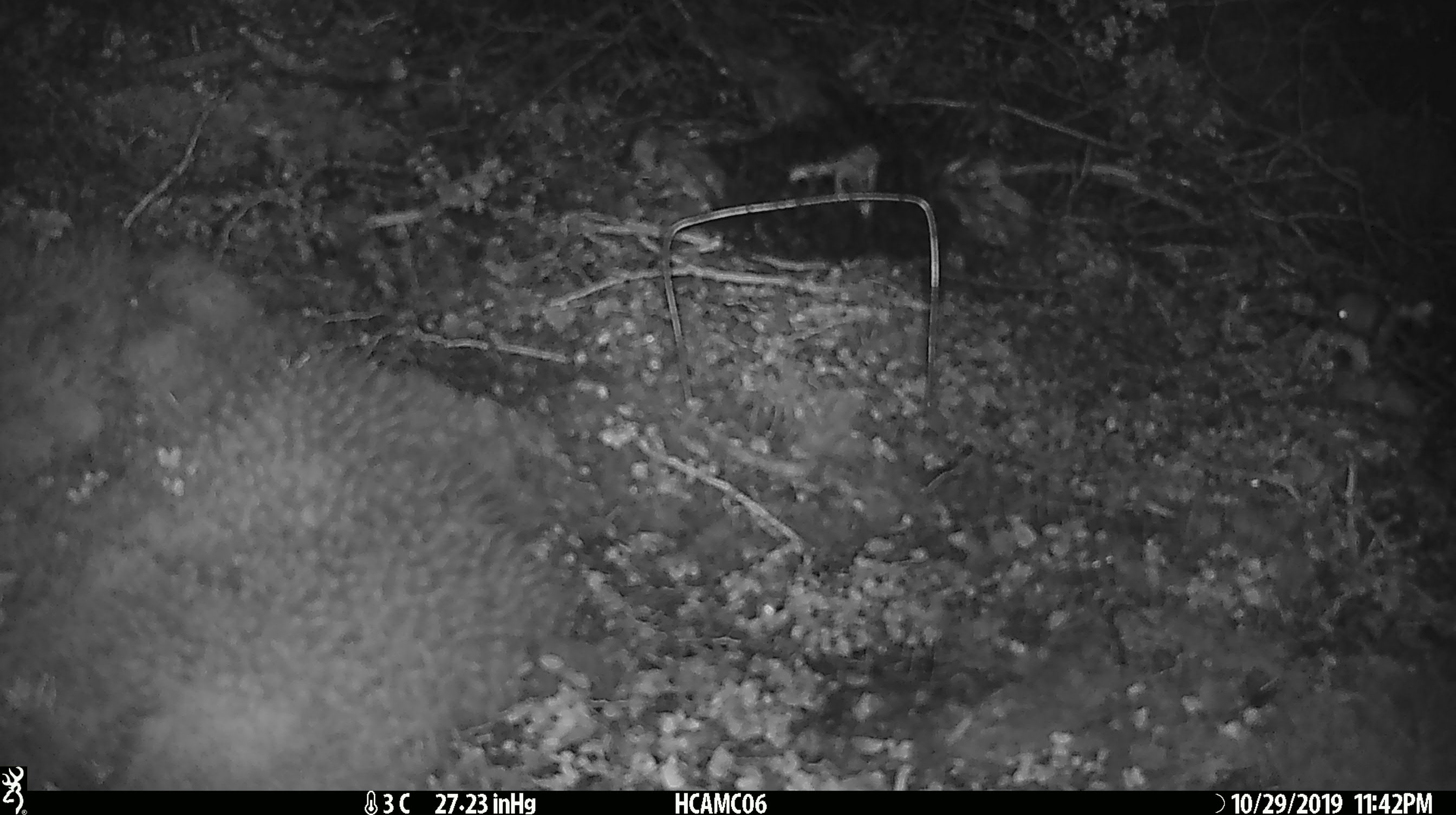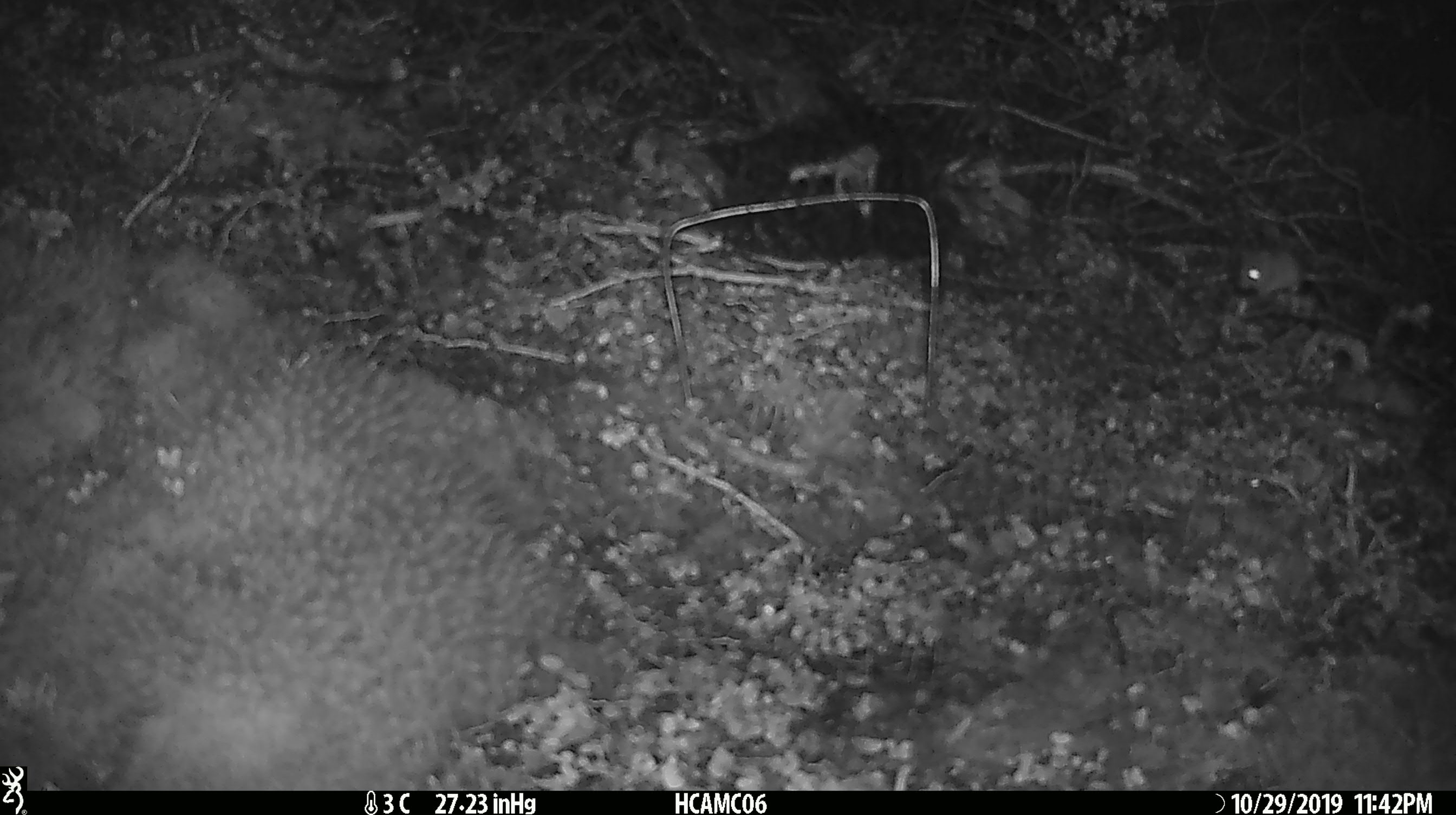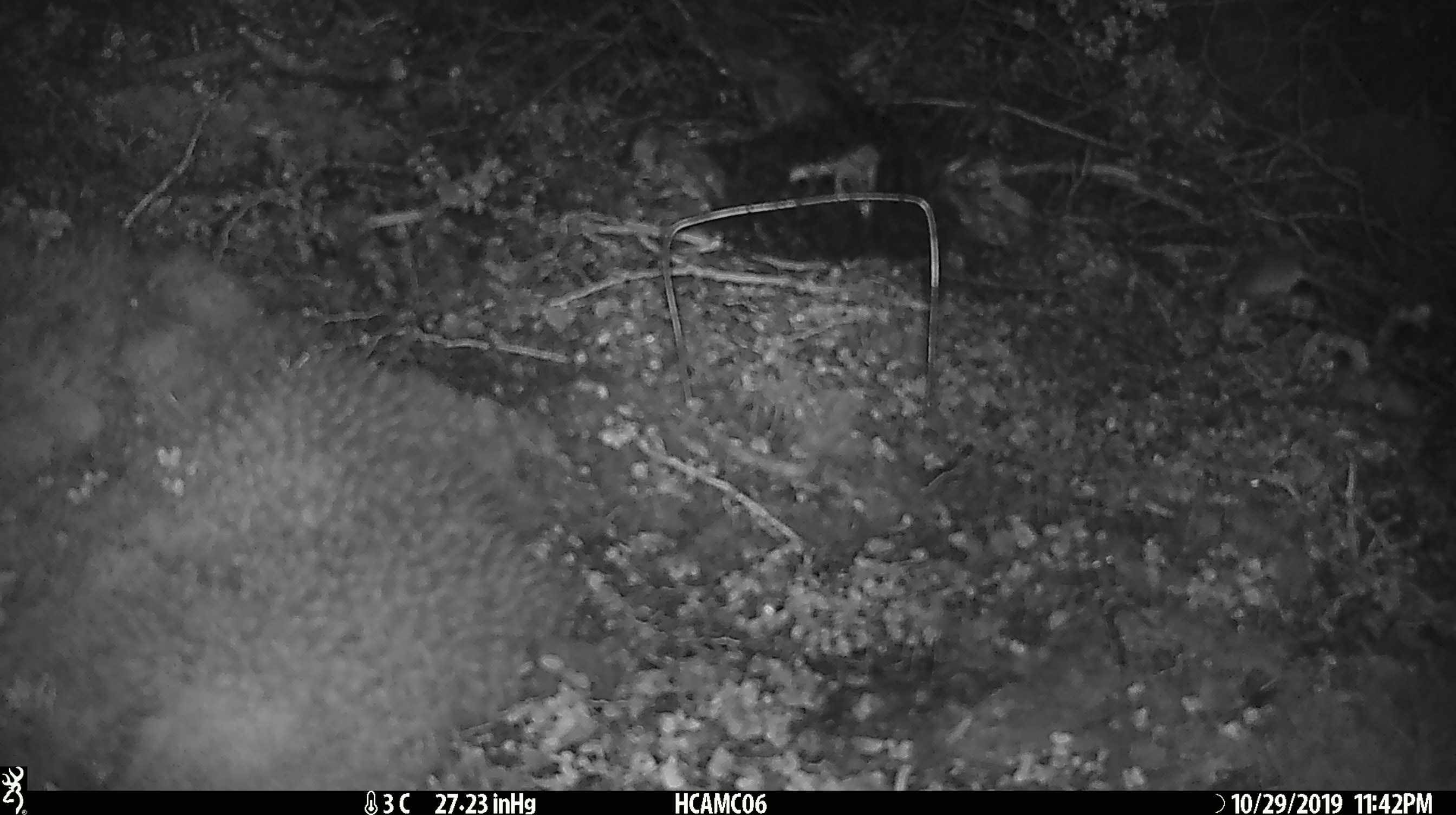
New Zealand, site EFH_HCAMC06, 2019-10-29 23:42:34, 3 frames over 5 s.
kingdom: Animalia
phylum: Chordata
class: Mammalia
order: Rodentia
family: Muridae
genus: Mus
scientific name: Mus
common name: mouse